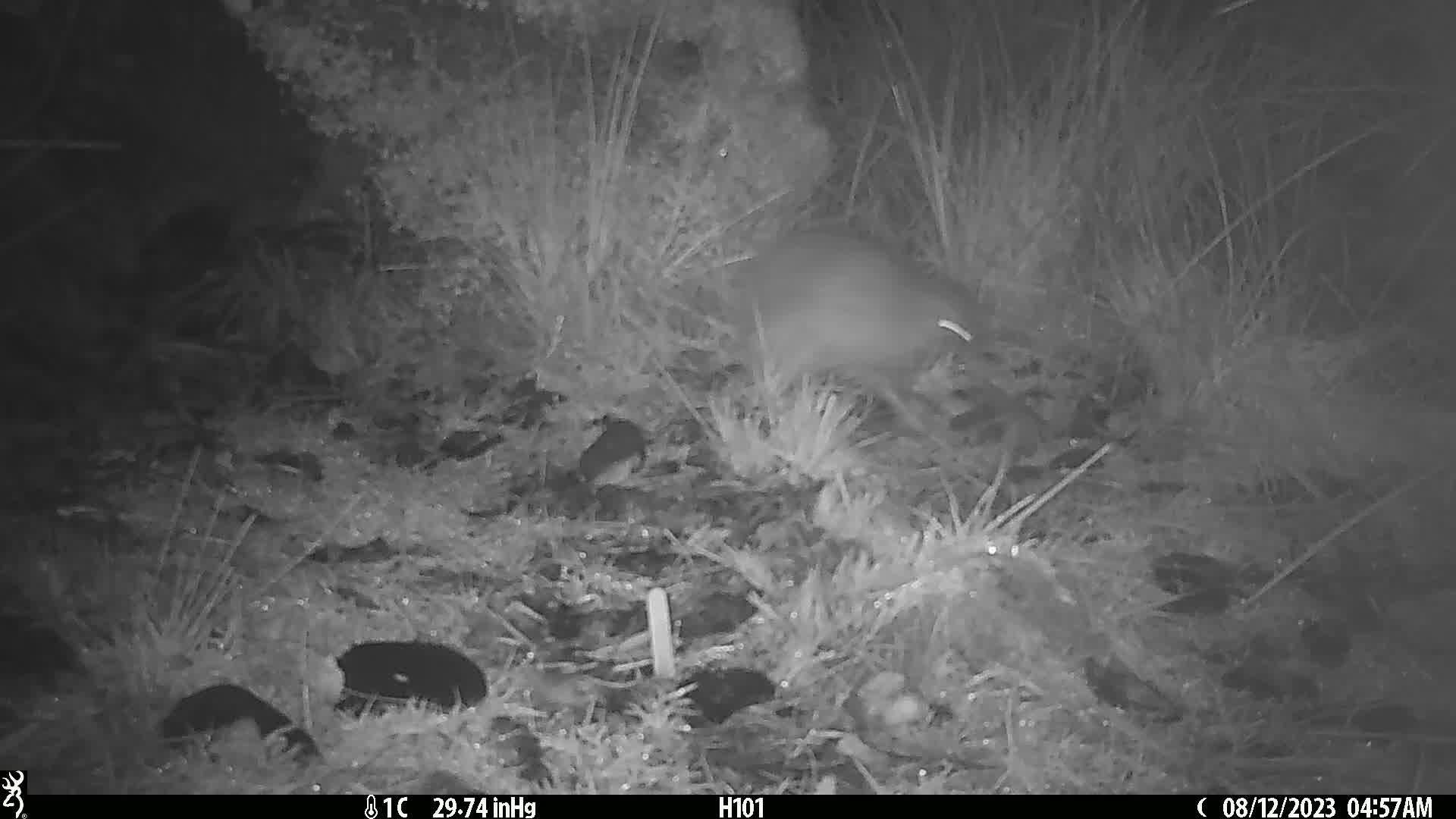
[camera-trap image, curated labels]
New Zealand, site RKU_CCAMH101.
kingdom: Animalia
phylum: Chordata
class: Aves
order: Apterygiformes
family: Apterygidae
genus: Apteryx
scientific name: Apteryx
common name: kiwi